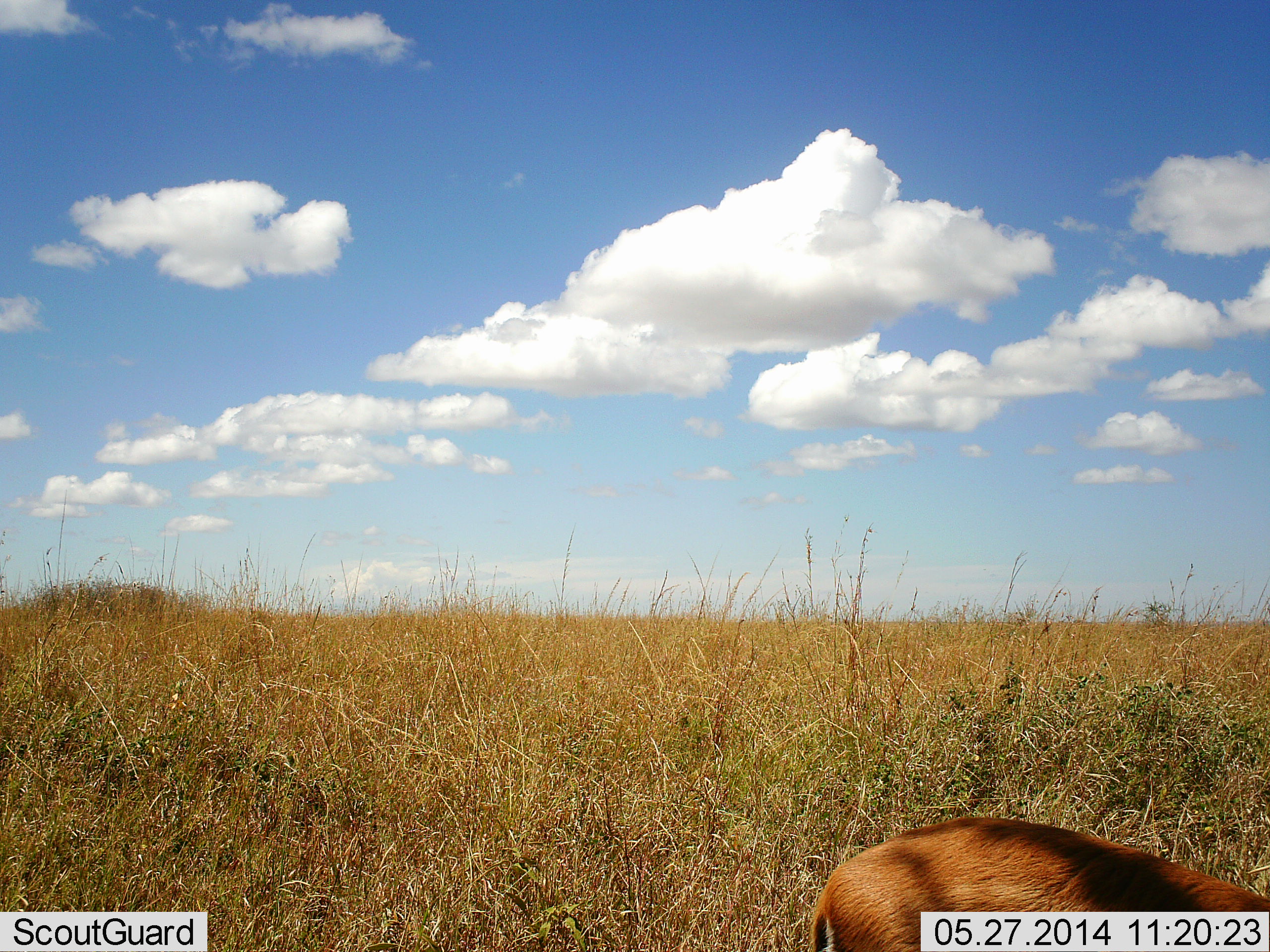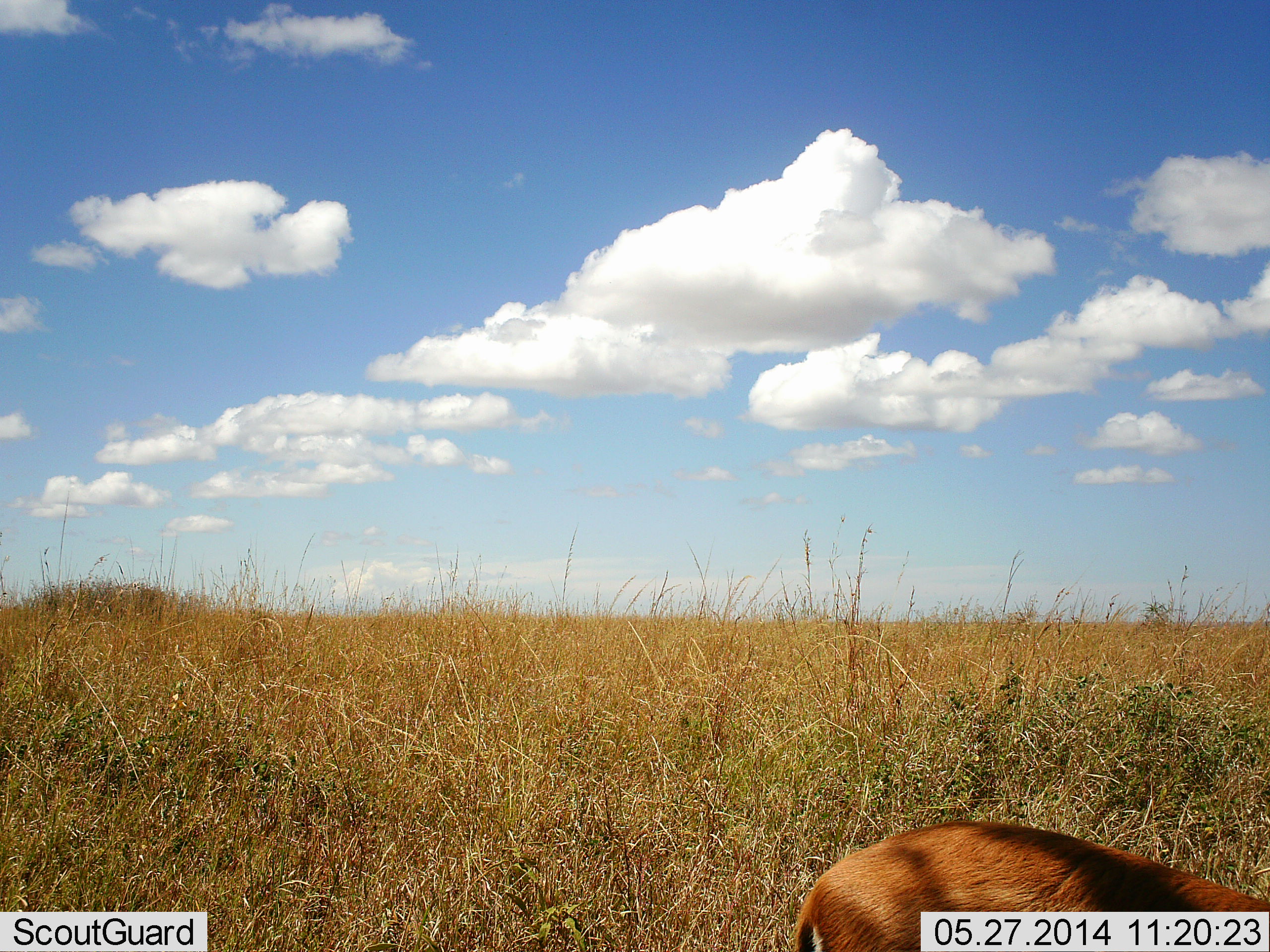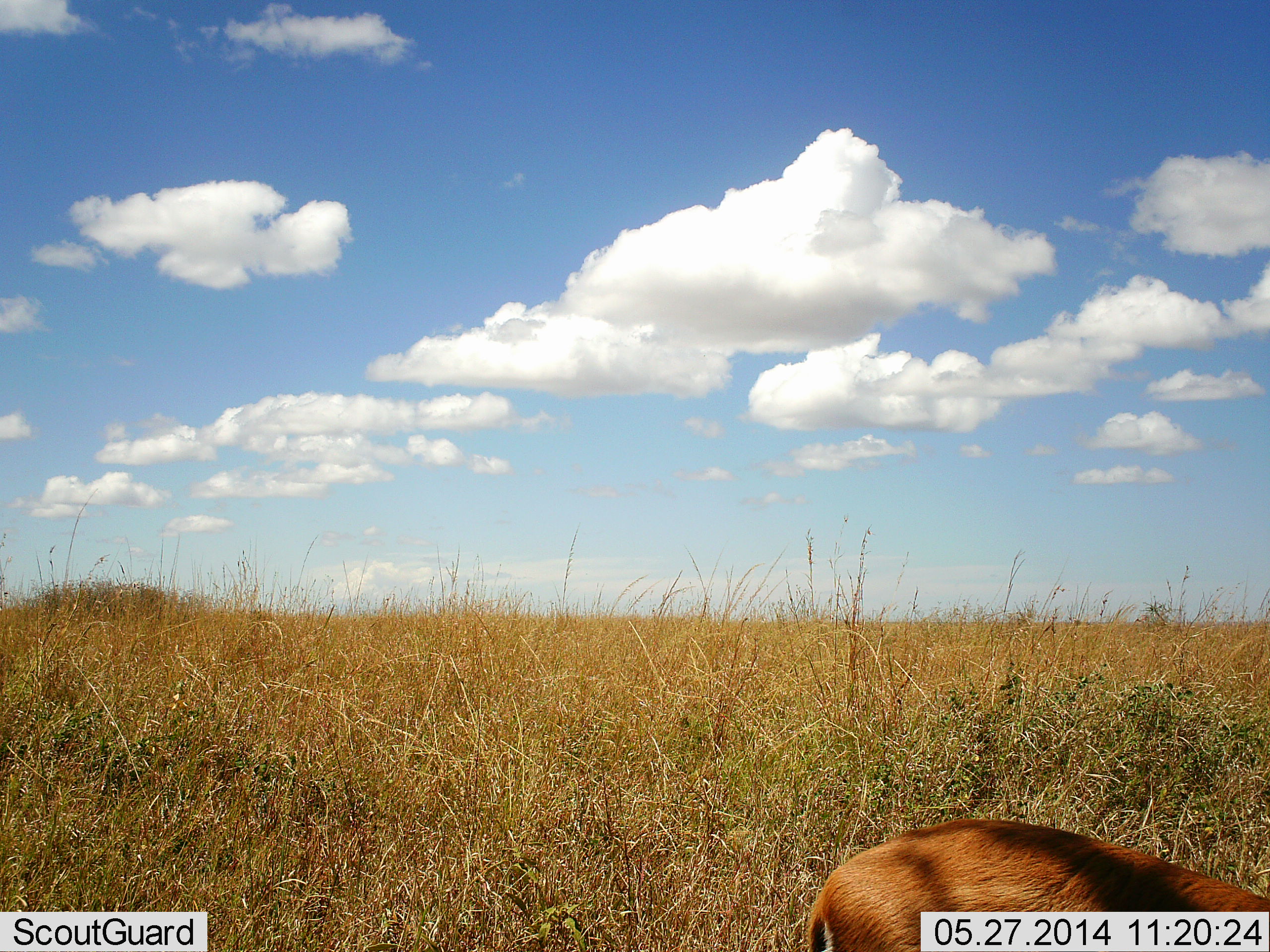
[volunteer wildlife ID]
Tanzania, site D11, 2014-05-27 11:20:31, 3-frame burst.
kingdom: Animalia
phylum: Chordata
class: Mammalia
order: Artiodactyla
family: Bovidae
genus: Aepyceros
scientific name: Aepyceros melampus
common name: impala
Impala (Aepyceros melampus), count 1. Behavior (volunteer vote fractions): standing 33%, resting 33%, moving 33%, interacting 0%. Young present (vote fraction): 0%. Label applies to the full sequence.